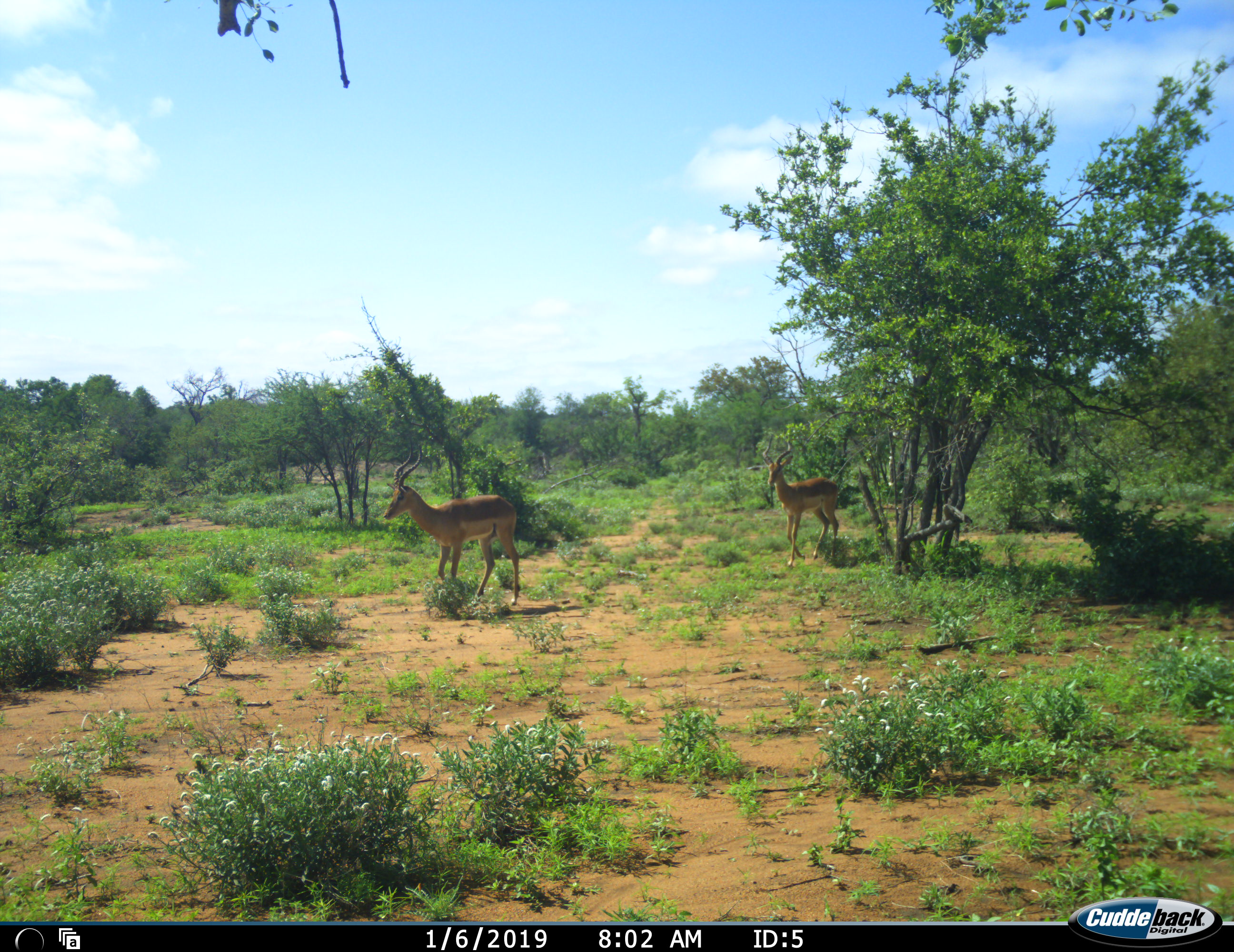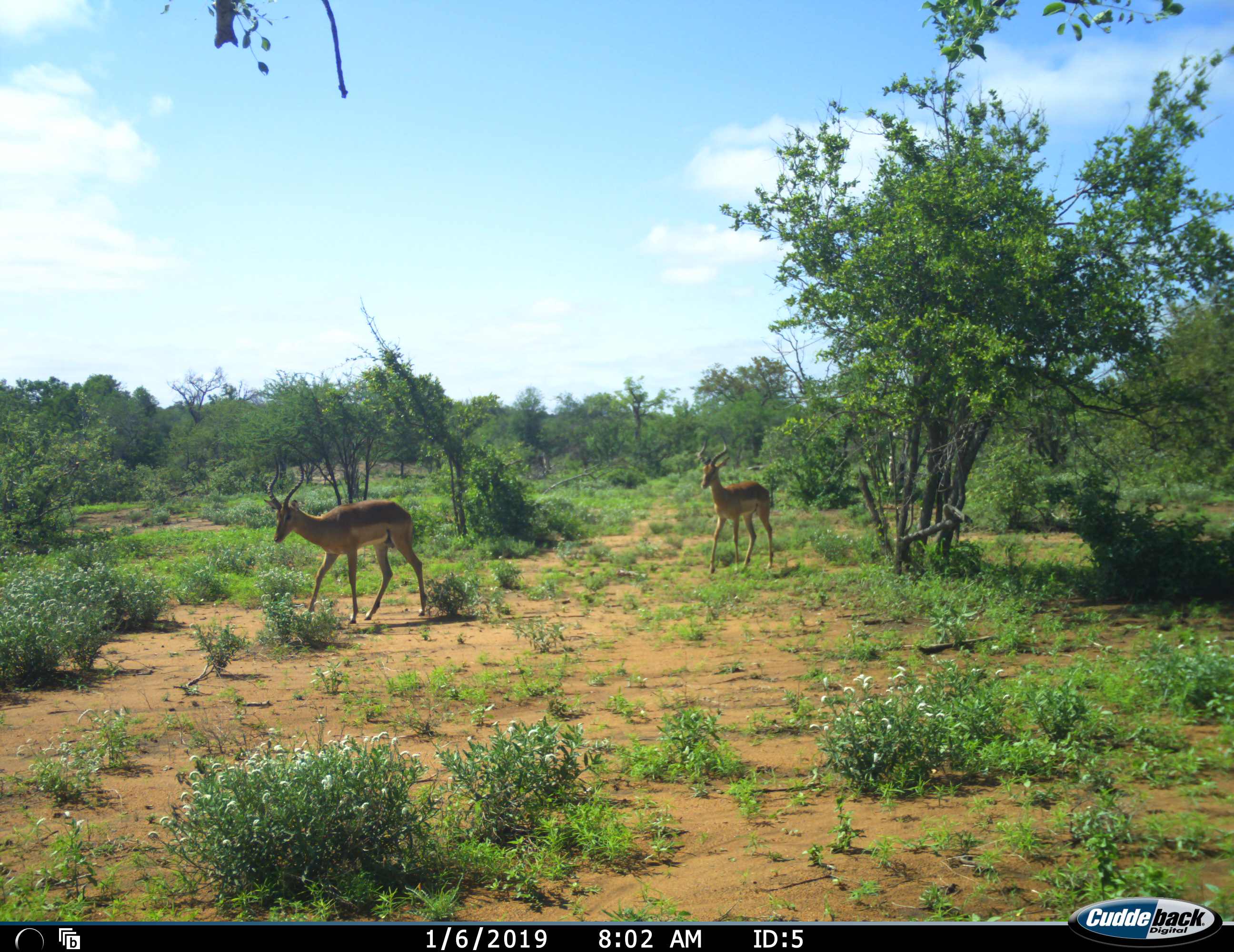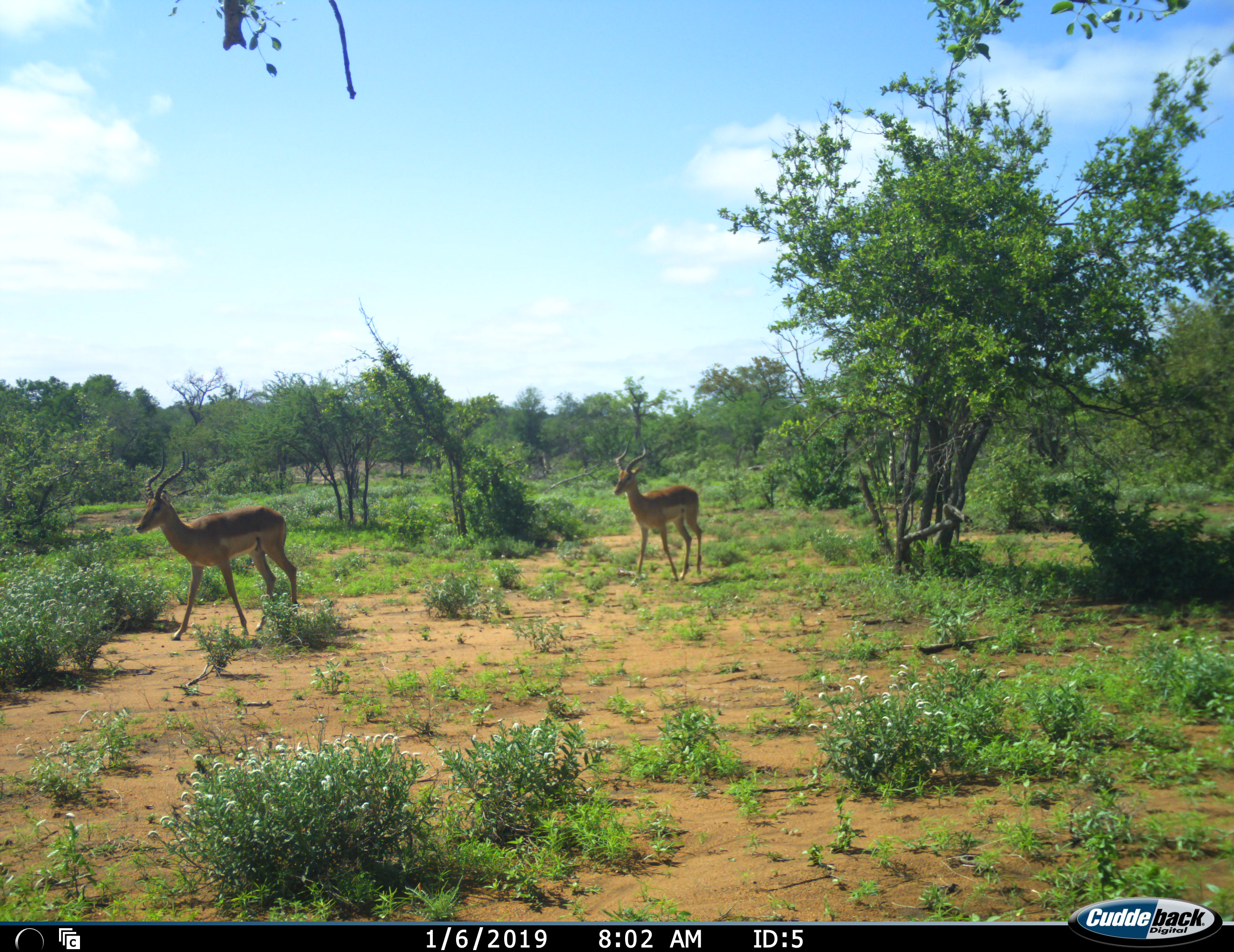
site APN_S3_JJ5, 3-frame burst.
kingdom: Animalia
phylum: Chordata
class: Mammalia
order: Artiodactyla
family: Bovidae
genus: Aepyceros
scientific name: Aepyceros melampus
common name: impala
Impala (Aepyceros melampus), count 2. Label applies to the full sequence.